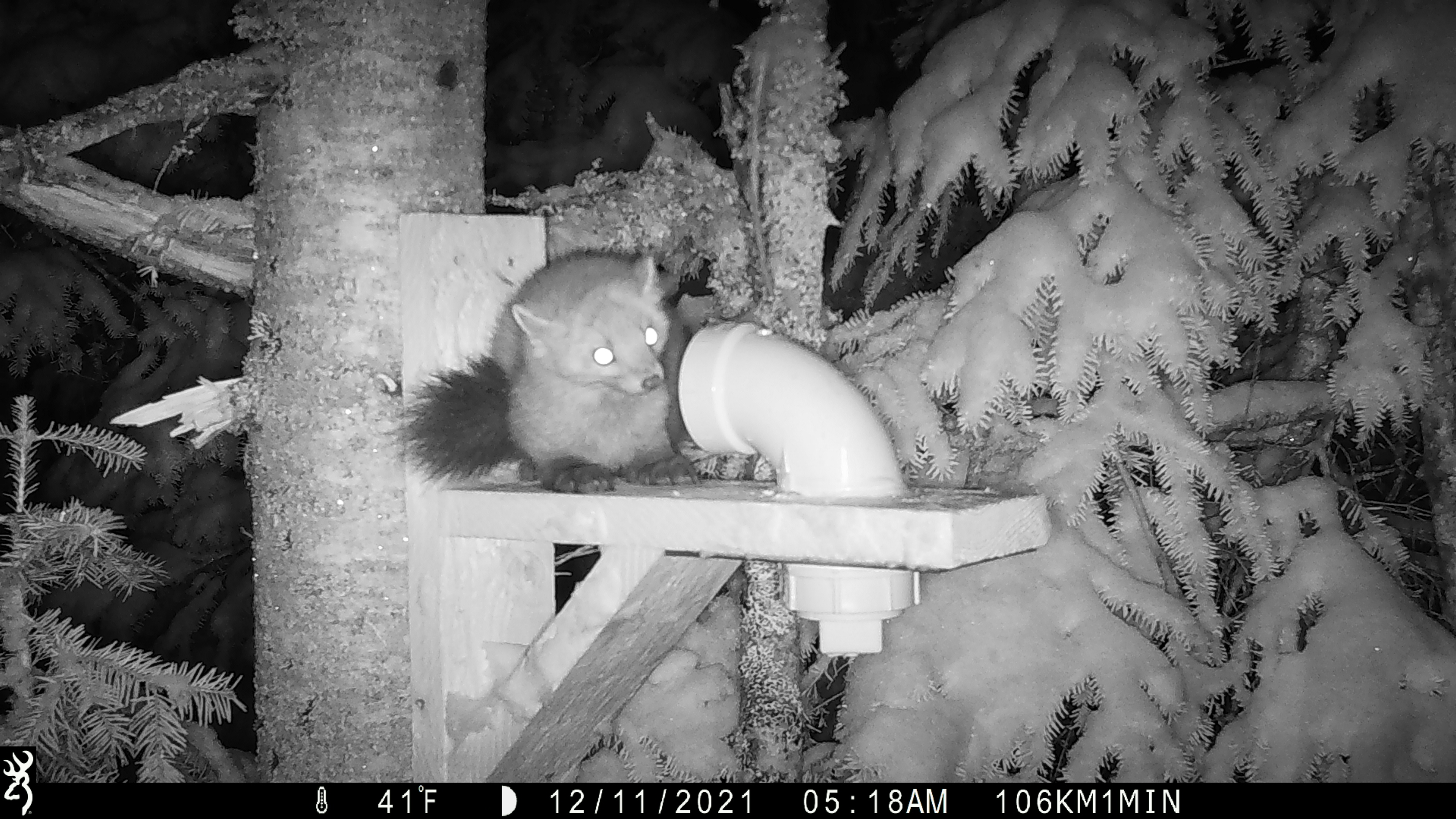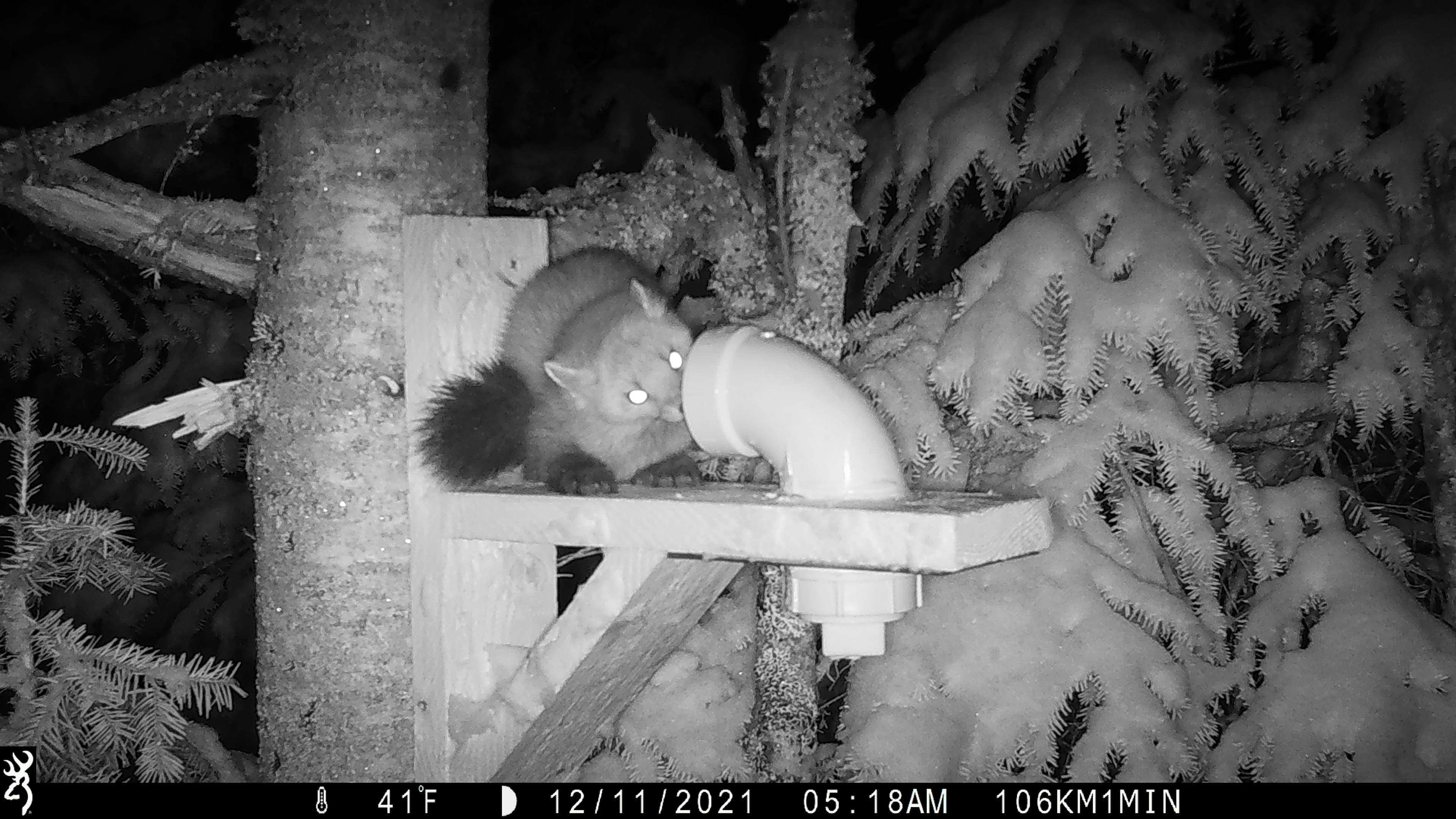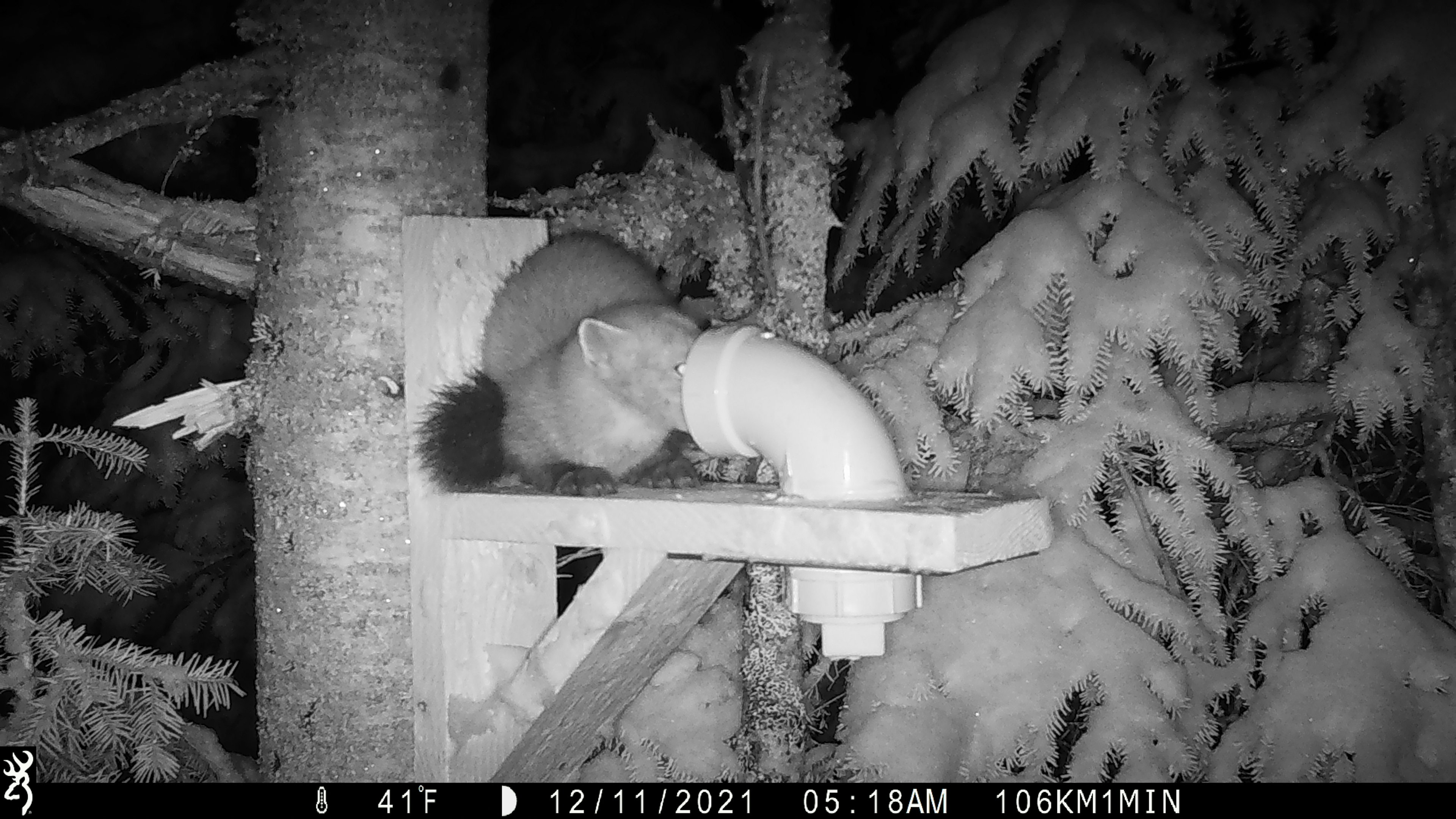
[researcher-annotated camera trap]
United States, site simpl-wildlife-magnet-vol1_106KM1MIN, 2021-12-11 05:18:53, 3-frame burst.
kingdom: Animalia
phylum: Chordata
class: Mammalia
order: Carnivora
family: Mustelidae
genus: Martes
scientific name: Martes americana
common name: american marten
American marten (Martes americana).